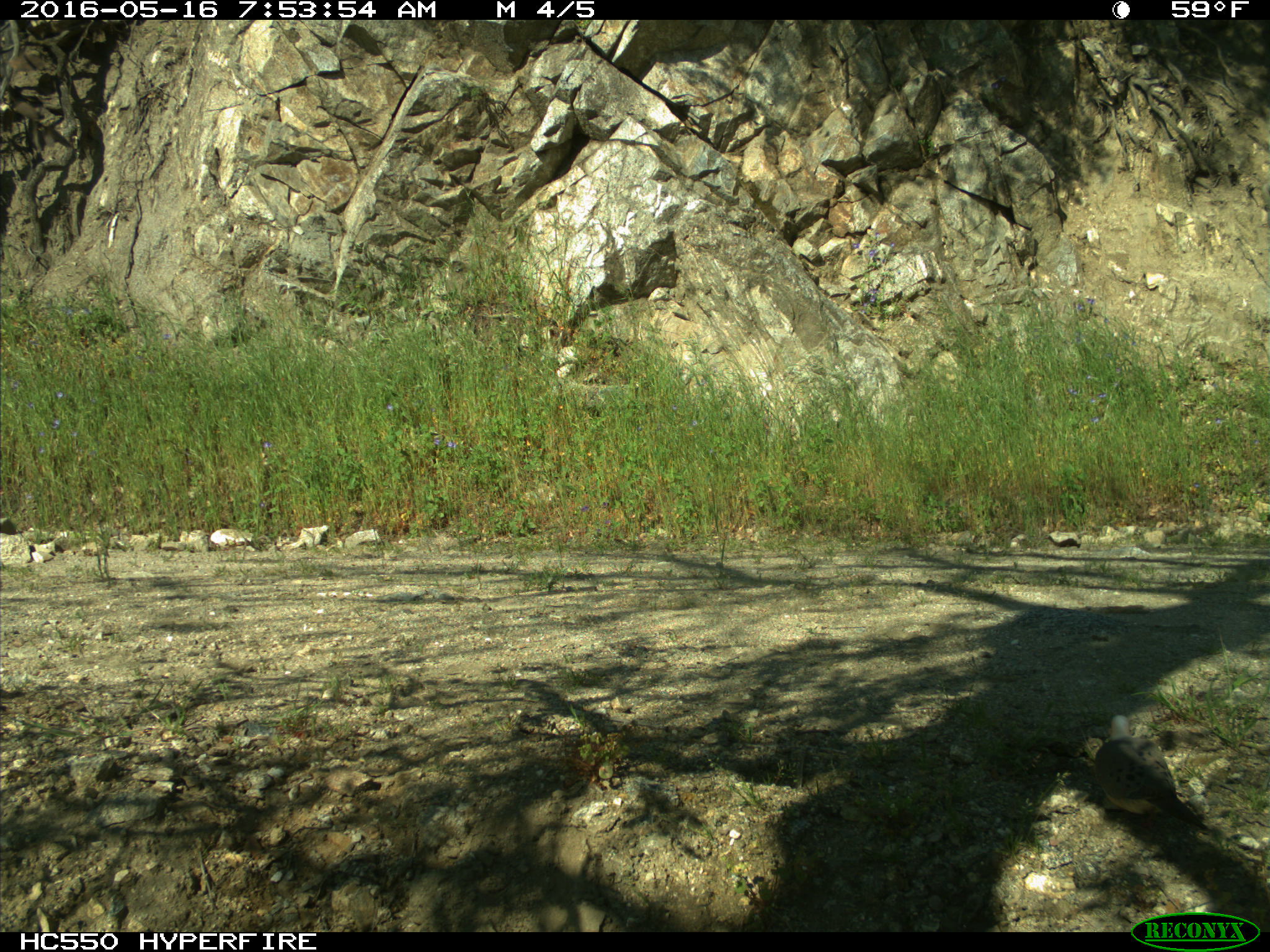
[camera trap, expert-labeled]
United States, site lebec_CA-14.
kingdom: Animalia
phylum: Chordata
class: Aves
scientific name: Aves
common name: birds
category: unidentified bird